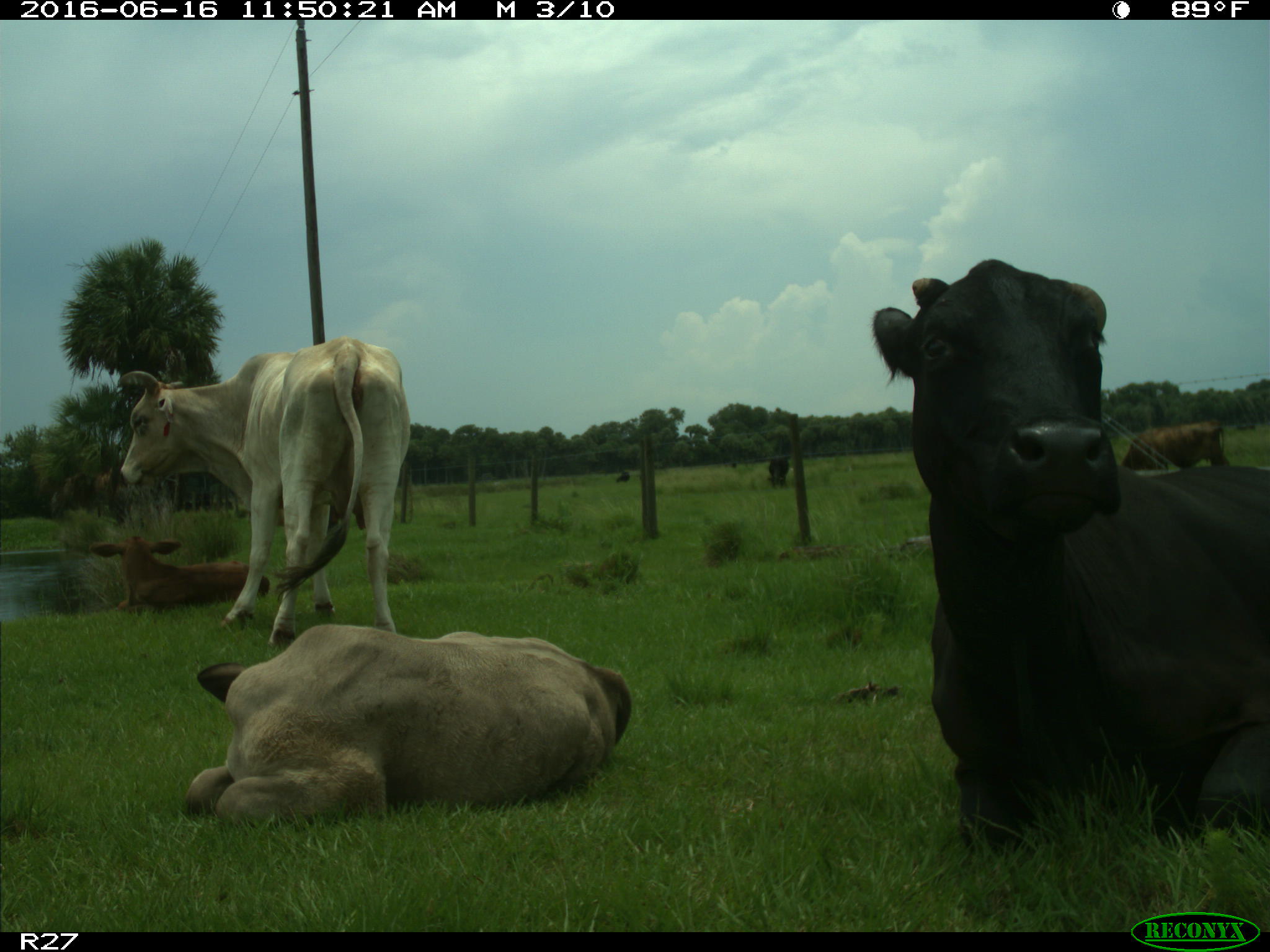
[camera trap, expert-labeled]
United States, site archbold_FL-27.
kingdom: Animalia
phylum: Chordata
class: Mammalia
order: Artiodactyla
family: Bovidae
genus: Bos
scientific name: Bos taurus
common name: domestic cow